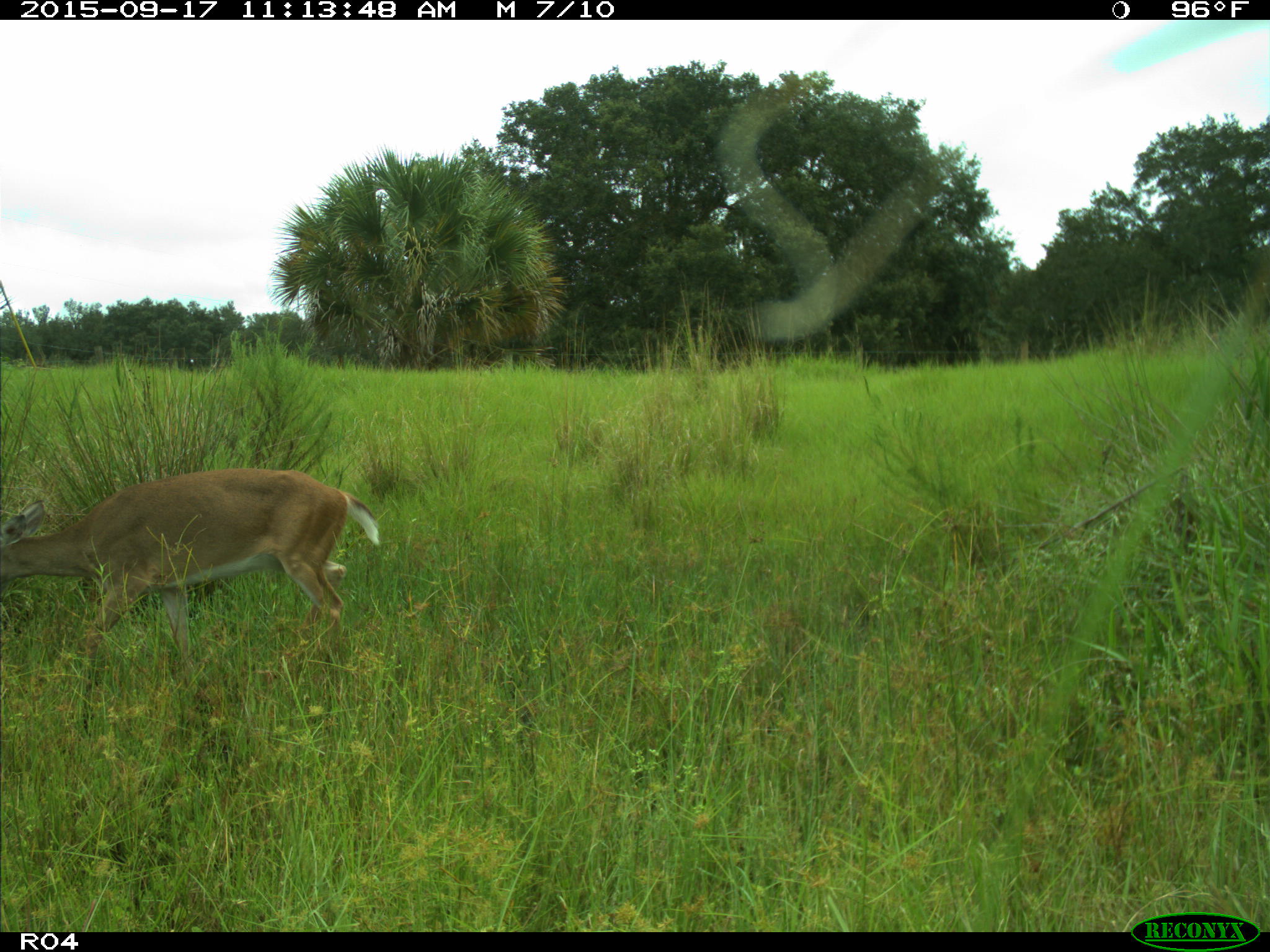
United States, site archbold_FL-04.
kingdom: Animalia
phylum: Chordata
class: Mammalia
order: Artiodactyla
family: Cervidae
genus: Odocoileus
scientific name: Odocoileus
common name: deer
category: unidentified deer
Unidentified deer (deer) (Odocoileus).